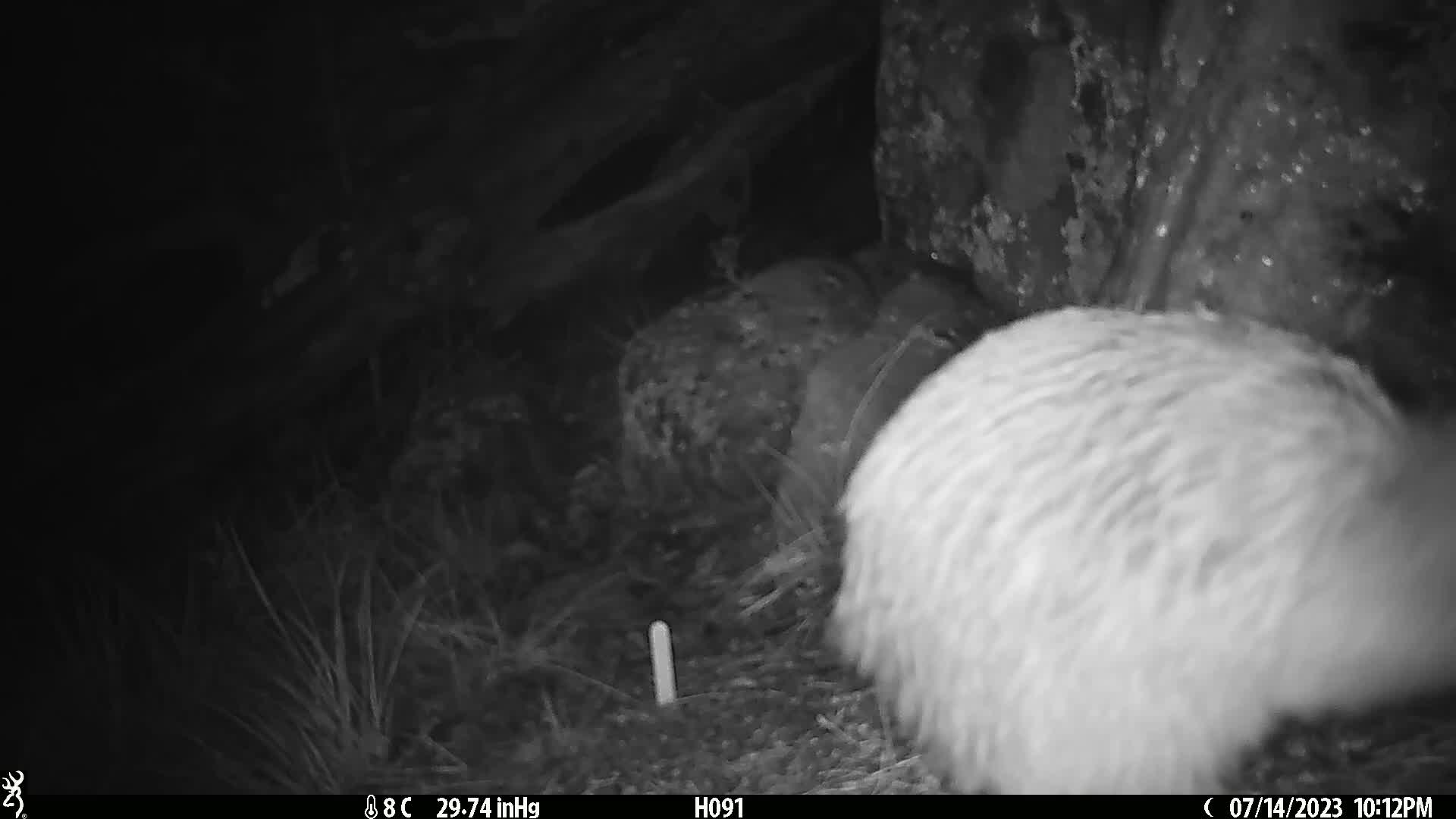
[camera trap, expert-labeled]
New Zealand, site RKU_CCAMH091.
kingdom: Animalia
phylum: Chordata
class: Aves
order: Apterygiformes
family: Apterygidae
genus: Apteryx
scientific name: Apteryx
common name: kiwi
Kiwi (Apteryx).